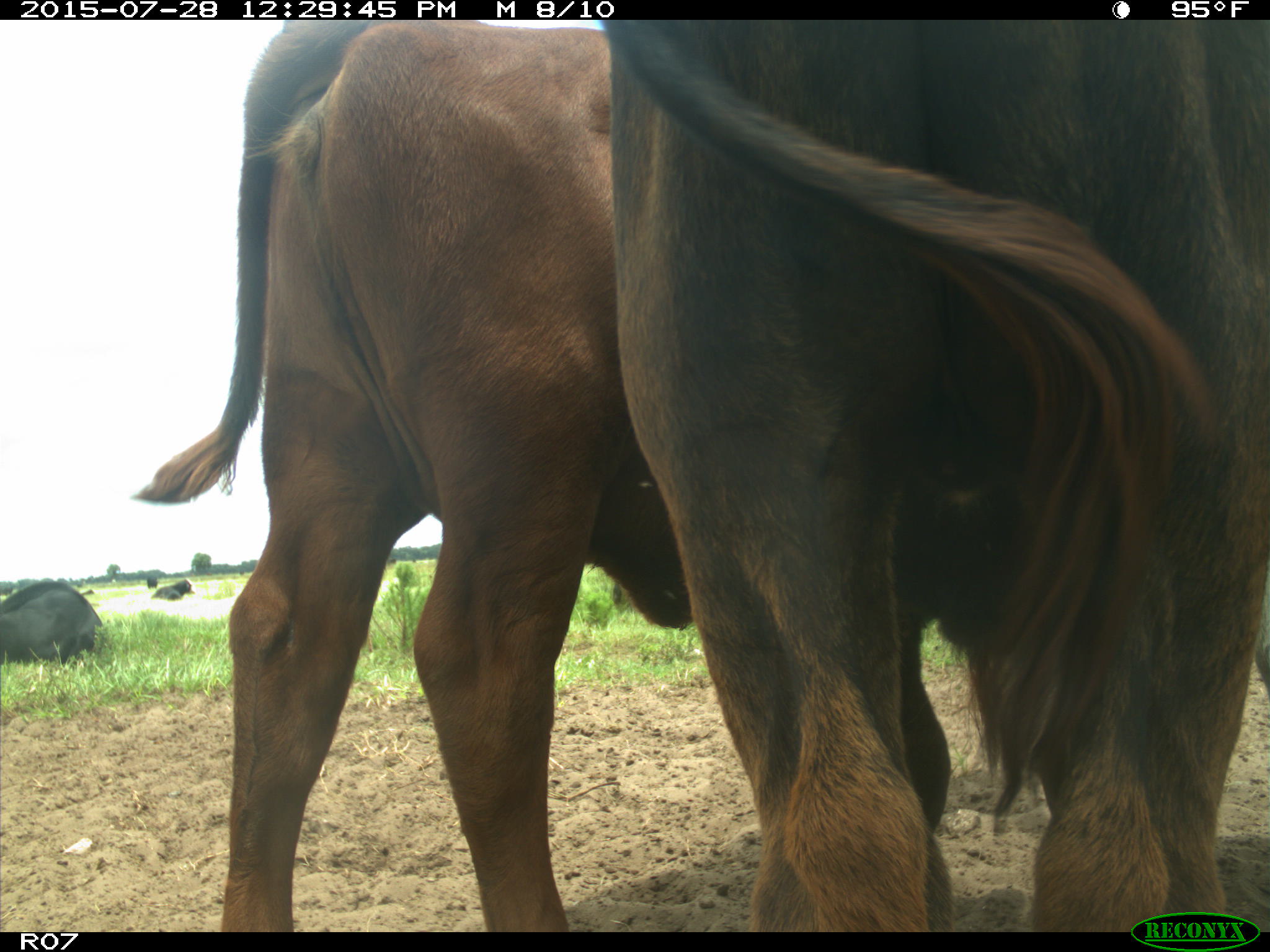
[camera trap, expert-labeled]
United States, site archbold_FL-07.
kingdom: Animalia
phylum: Chordata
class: Mammalia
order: Artiodactyla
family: Bovidae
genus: Bos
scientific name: Bos taurus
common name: domestic cow